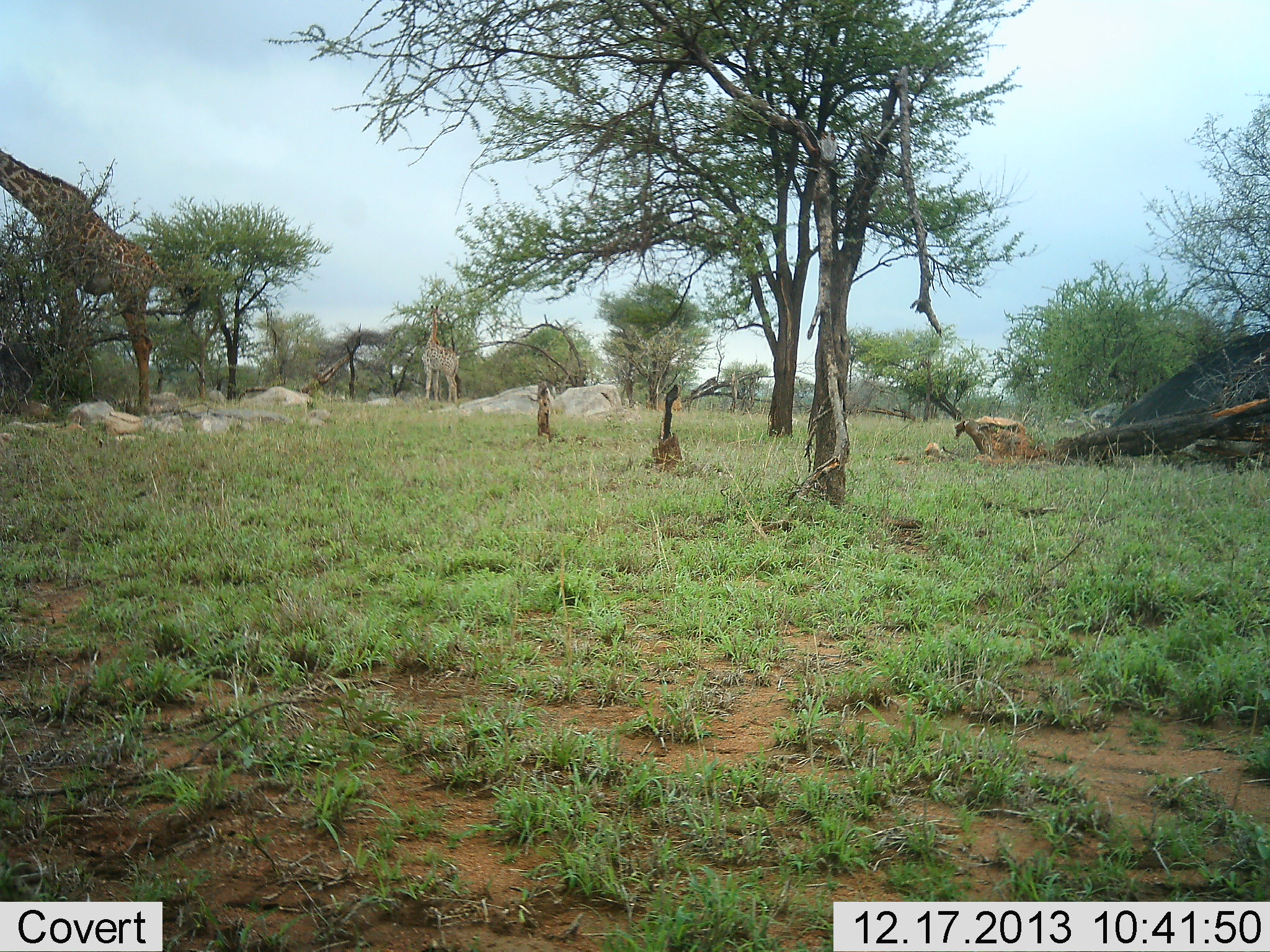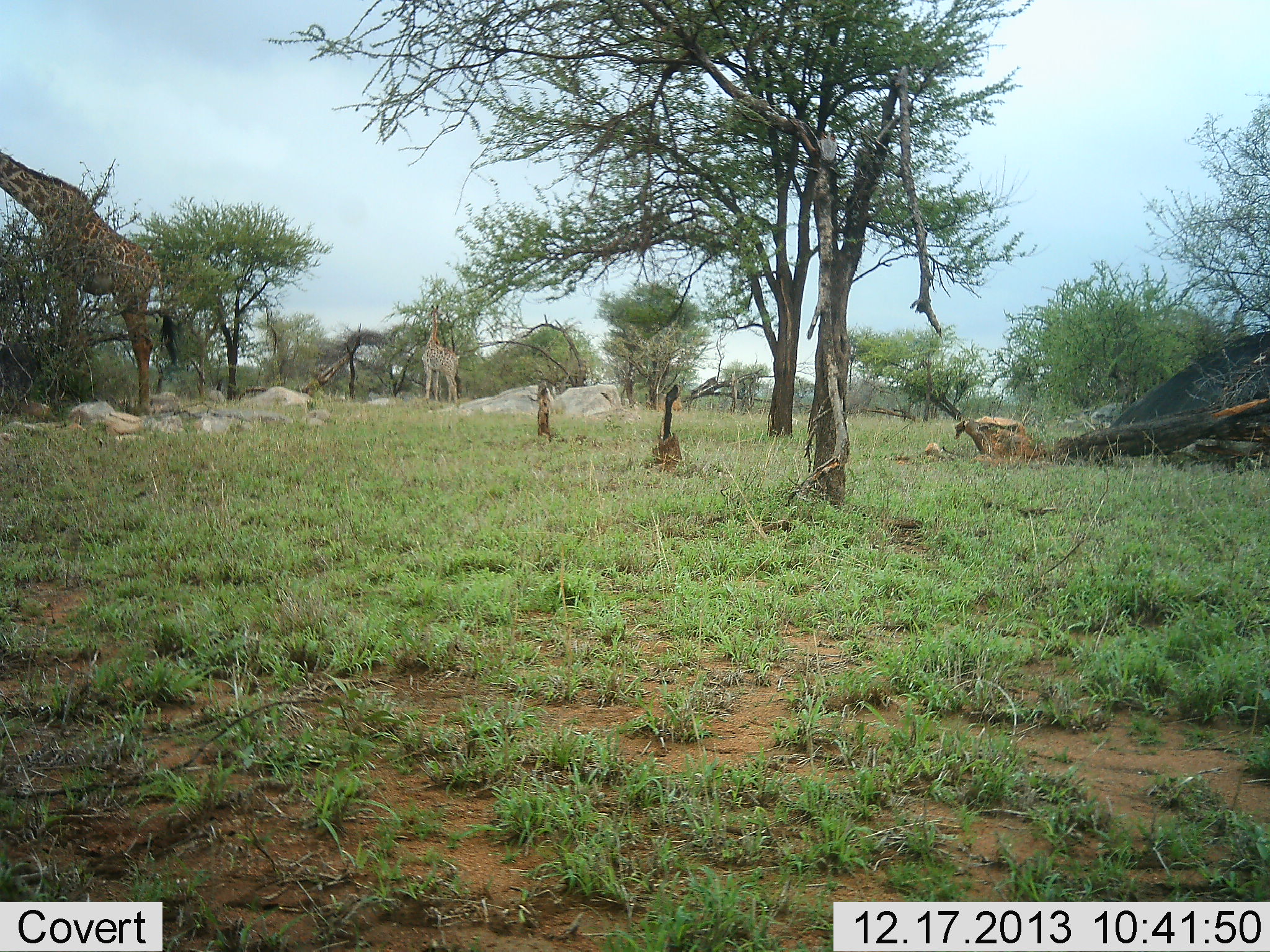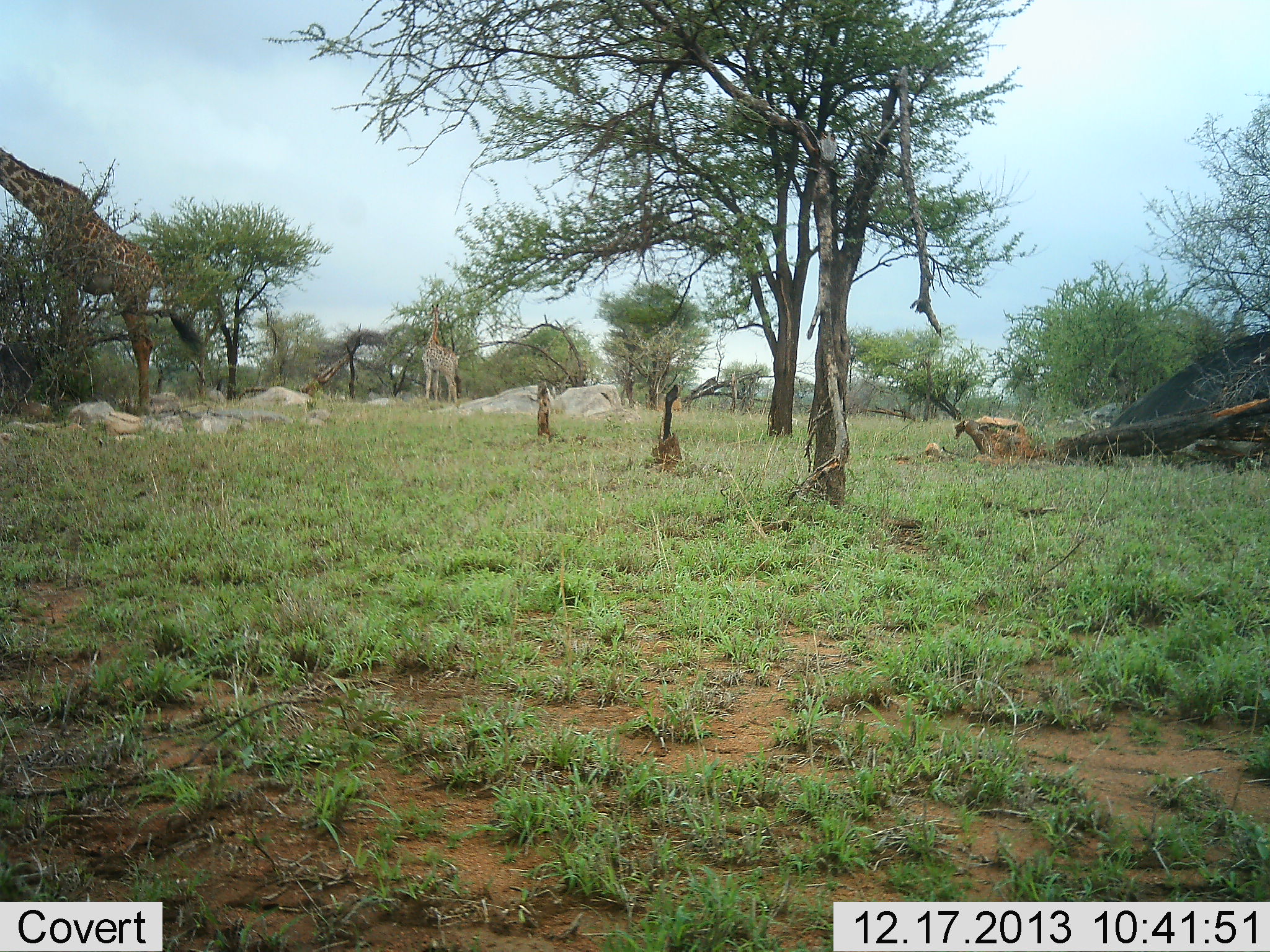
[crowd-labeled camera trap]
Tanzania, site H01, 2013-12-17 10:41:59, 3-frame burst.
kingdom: Animalia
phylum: Chordata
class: Mammalia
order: Artiodactyla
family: Giraffidae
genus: Giraffa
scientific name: Giraffa camelopardalis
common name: giraffe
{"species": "giraffe (Giraffa camelopardalis)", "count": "2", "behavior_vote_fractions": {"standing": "32%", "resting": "2%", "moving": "6%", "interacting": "2%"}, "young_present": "4%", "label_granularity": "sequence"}